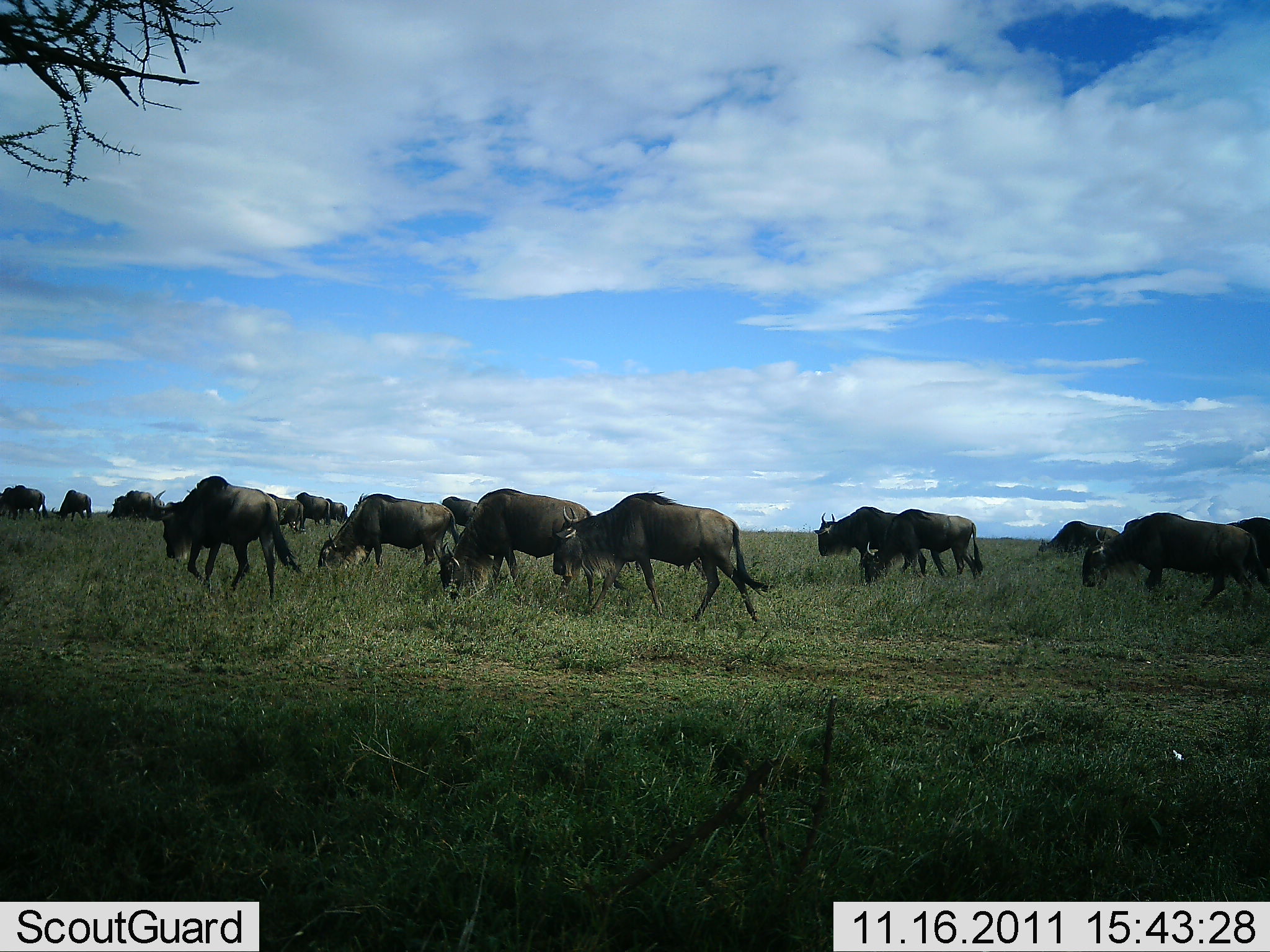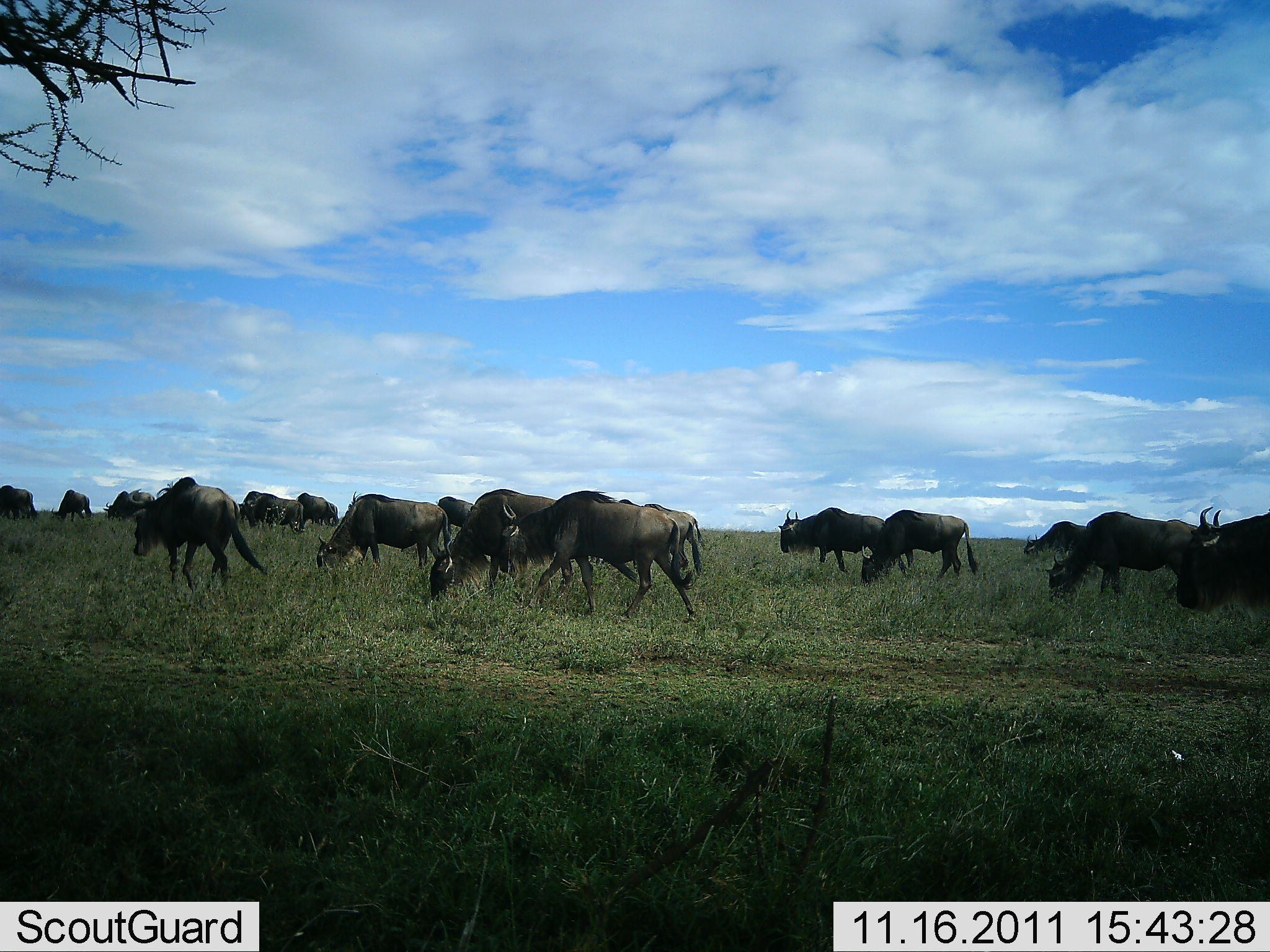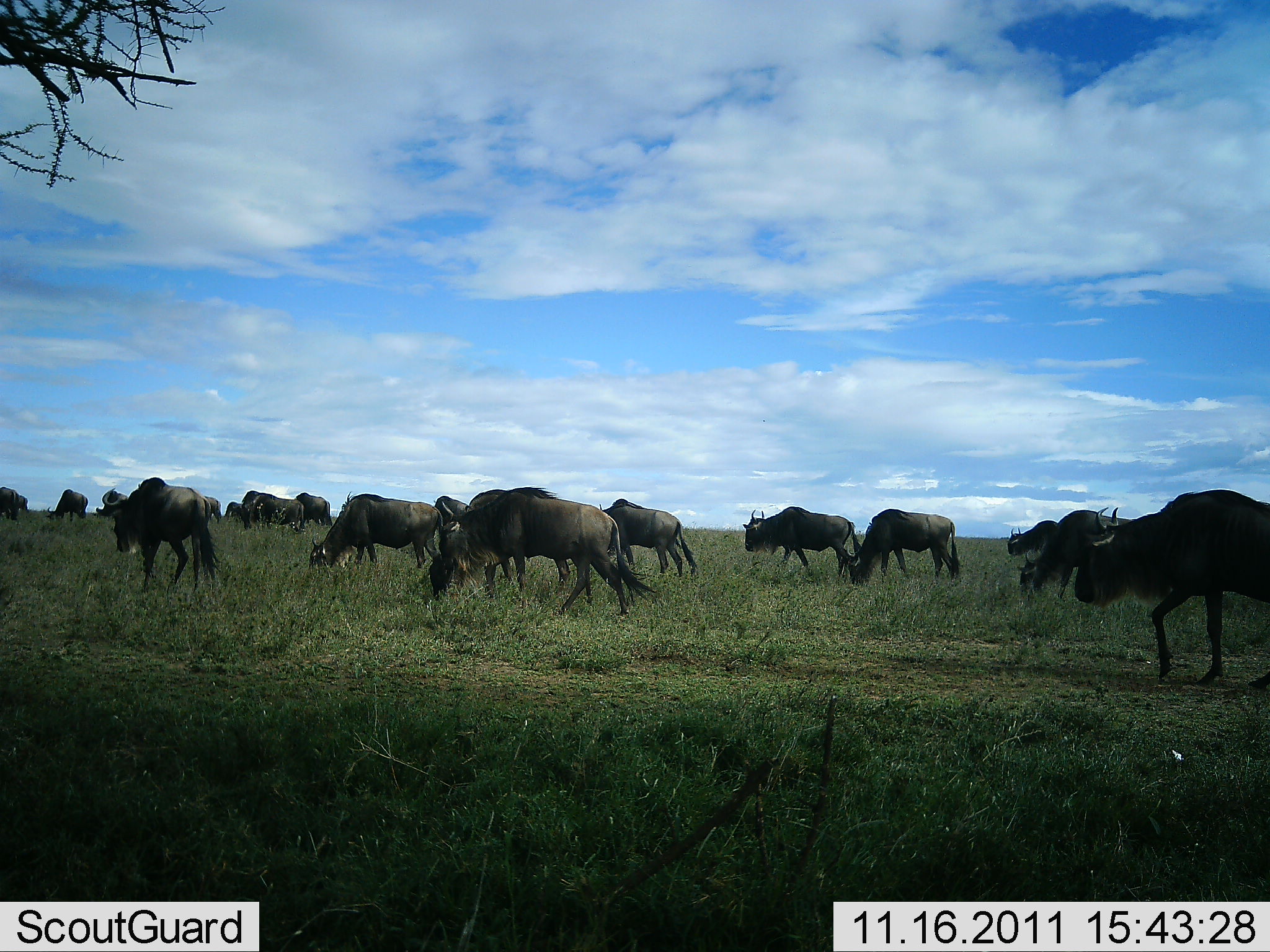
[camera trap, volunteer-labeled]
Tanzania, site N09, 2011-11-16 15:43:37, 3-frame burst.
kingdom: Animalia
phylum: Chordata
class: Mammalia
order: Artiodactyla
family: Bovidae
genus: Connochaetes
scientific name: Connochaetes taurinus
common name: blue wildebeest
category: wildebeest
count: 11-50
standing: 8%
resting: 8%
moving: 83%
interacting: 0%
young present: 0%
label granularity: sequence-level